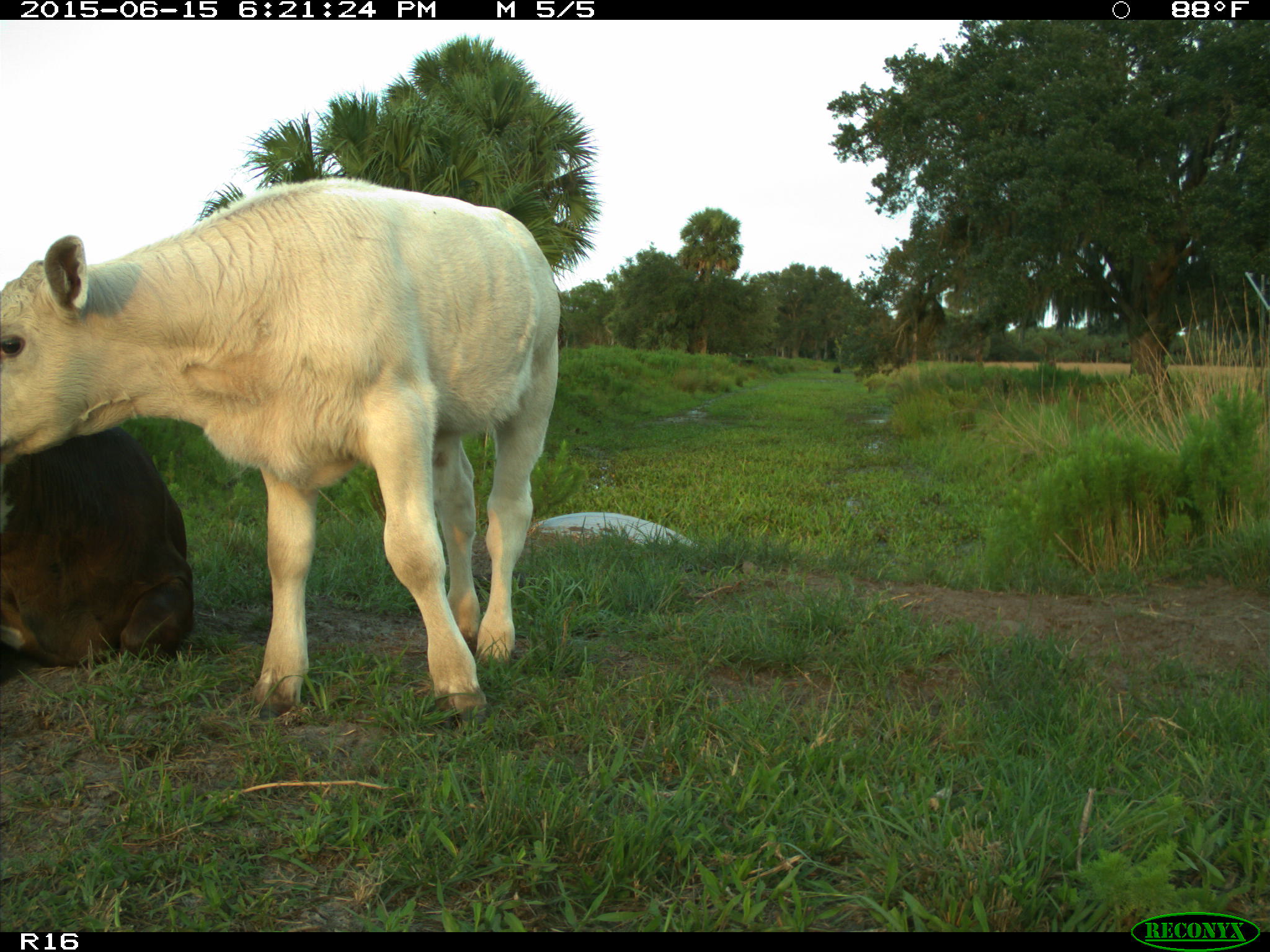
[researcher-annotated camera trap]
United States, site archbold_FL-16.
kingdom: Animalia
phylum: Chordata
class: Mammalia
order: Artiodactyla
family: Bovidae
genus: Bos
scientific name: Bos taurus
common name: domestic cow